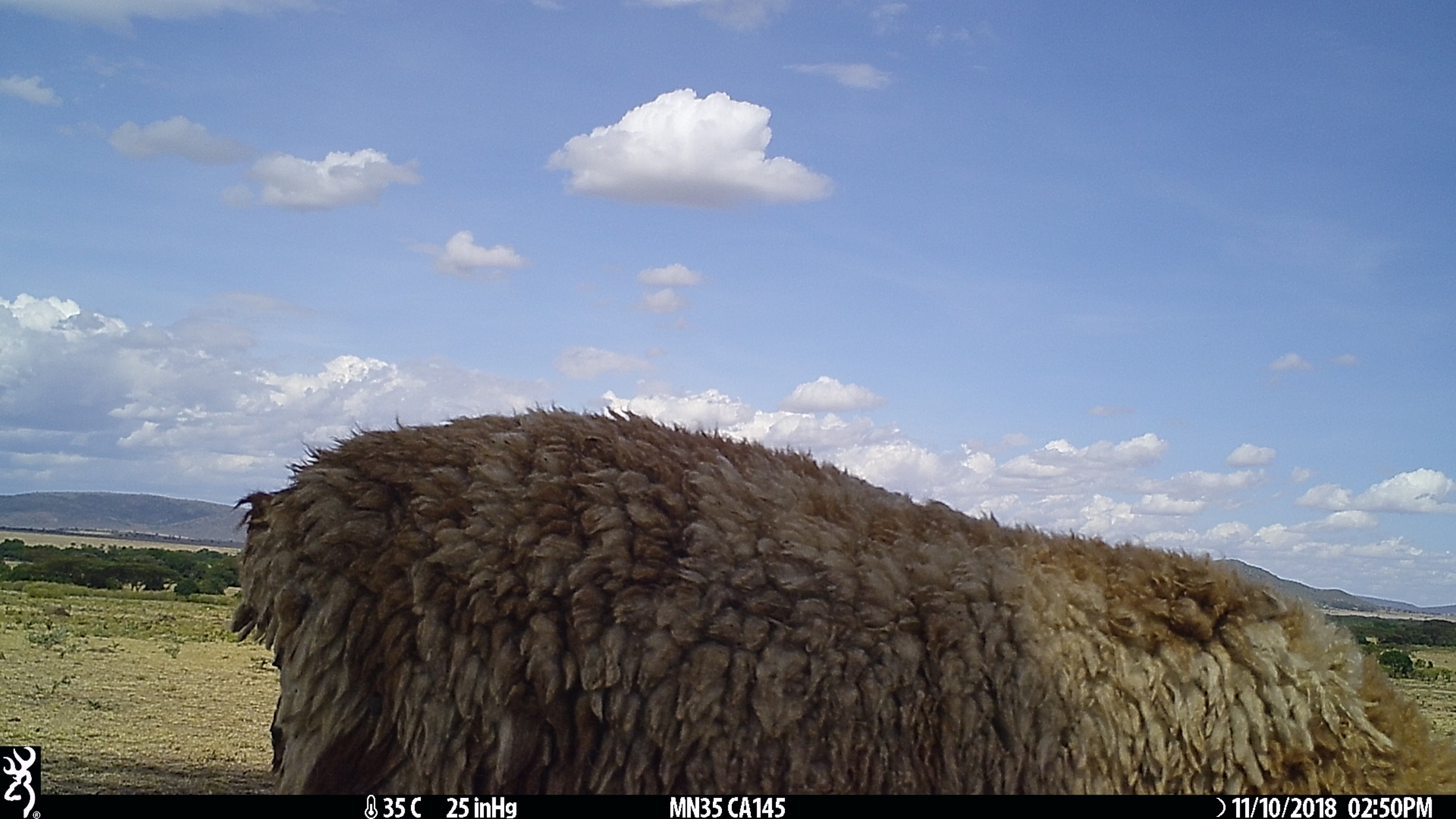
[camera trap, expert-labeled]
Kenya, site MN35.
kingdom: Animalia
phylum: Chordata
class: Mammalia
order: Artiodactyla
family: Bovidae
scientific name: Bovidae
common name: sheep or goat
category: shoat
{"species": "shoat (sheep or goat) (Bovidae)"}